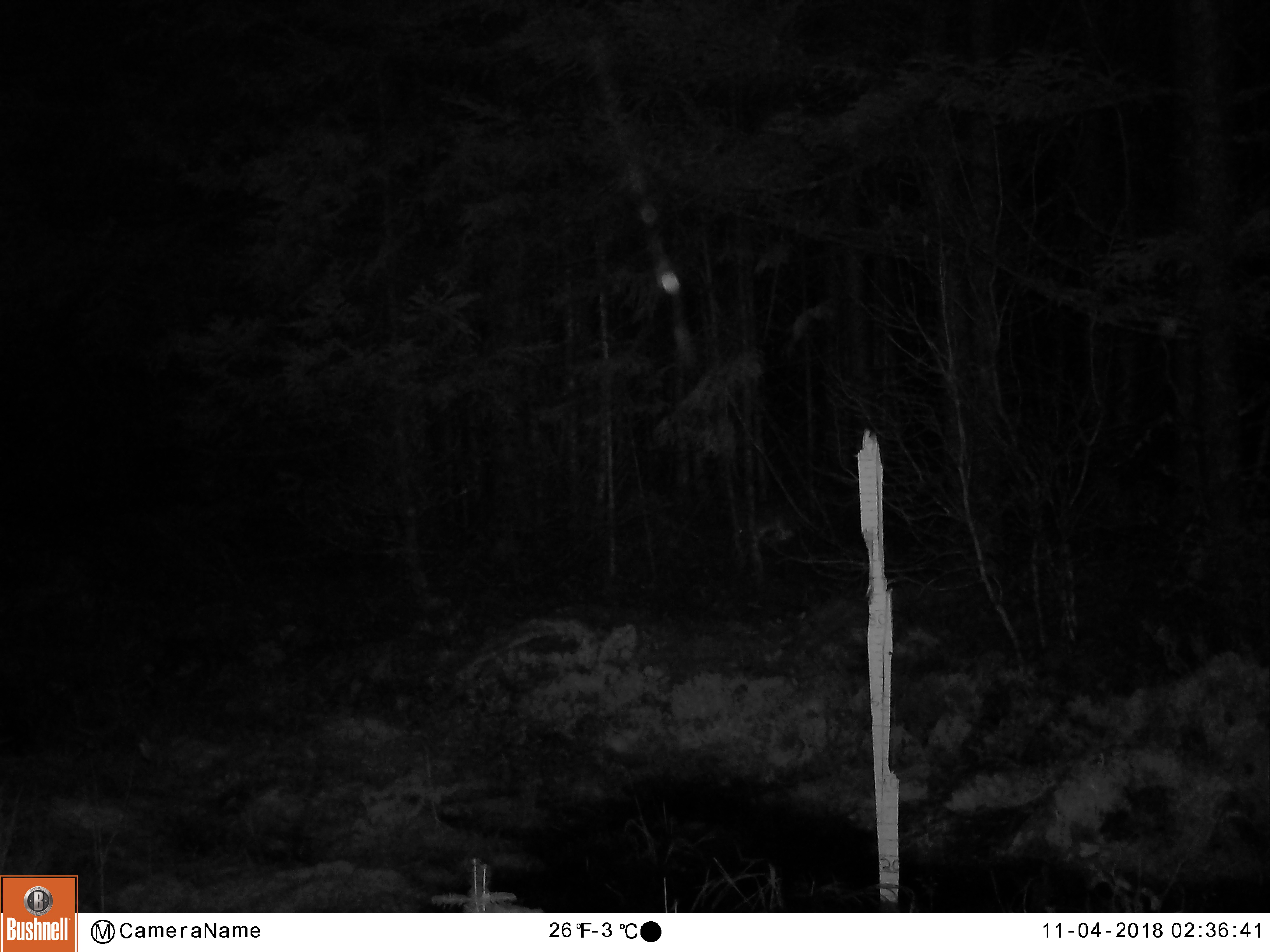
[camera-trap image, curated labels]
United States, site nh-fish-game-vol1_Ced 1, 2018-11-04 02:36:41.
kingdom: Animalia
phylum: Chordata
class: Mammalia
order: Lagomorpha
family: Leporidae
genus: Lepus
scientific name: Lepus americanus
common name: snowshoe hare